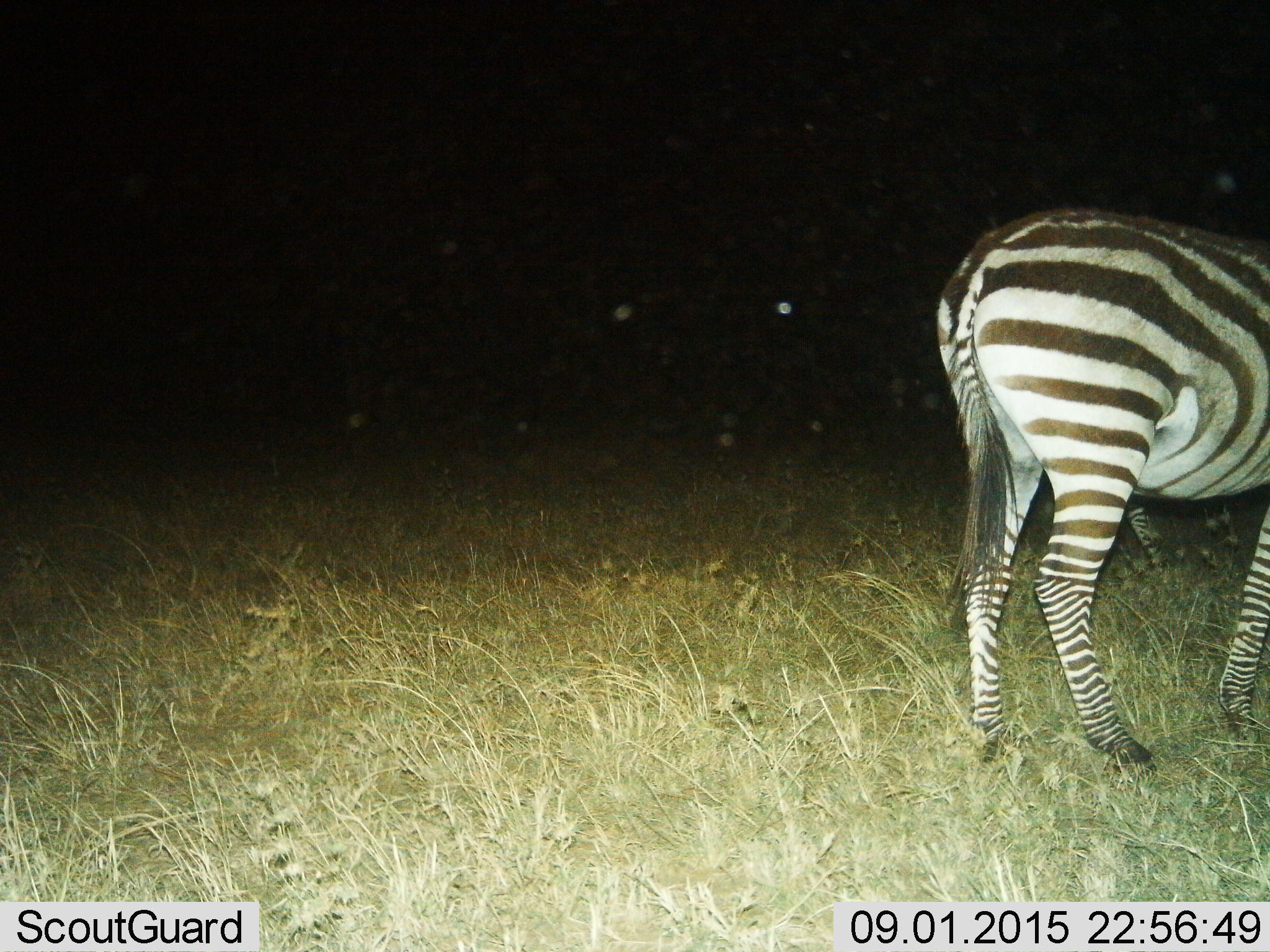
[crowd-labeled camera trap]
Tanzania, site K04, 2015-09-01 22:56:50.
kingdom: Animalia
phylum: Chordata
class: Mammalia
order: Perissodactyla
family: Equidae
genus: Equus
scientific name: Equus quagga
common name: plains zebra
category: zebra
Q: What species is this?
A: Zebra (plains zebra) (Equus quagga).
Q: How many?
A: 1.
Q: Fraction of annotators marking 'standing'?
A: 80%.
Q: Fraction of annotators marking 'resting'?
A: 10%.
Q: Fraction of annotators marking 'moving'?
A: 20%.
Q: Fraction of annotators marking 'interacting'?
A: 0%.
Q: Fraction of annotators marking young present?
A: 0%.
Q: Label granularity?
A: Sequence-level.